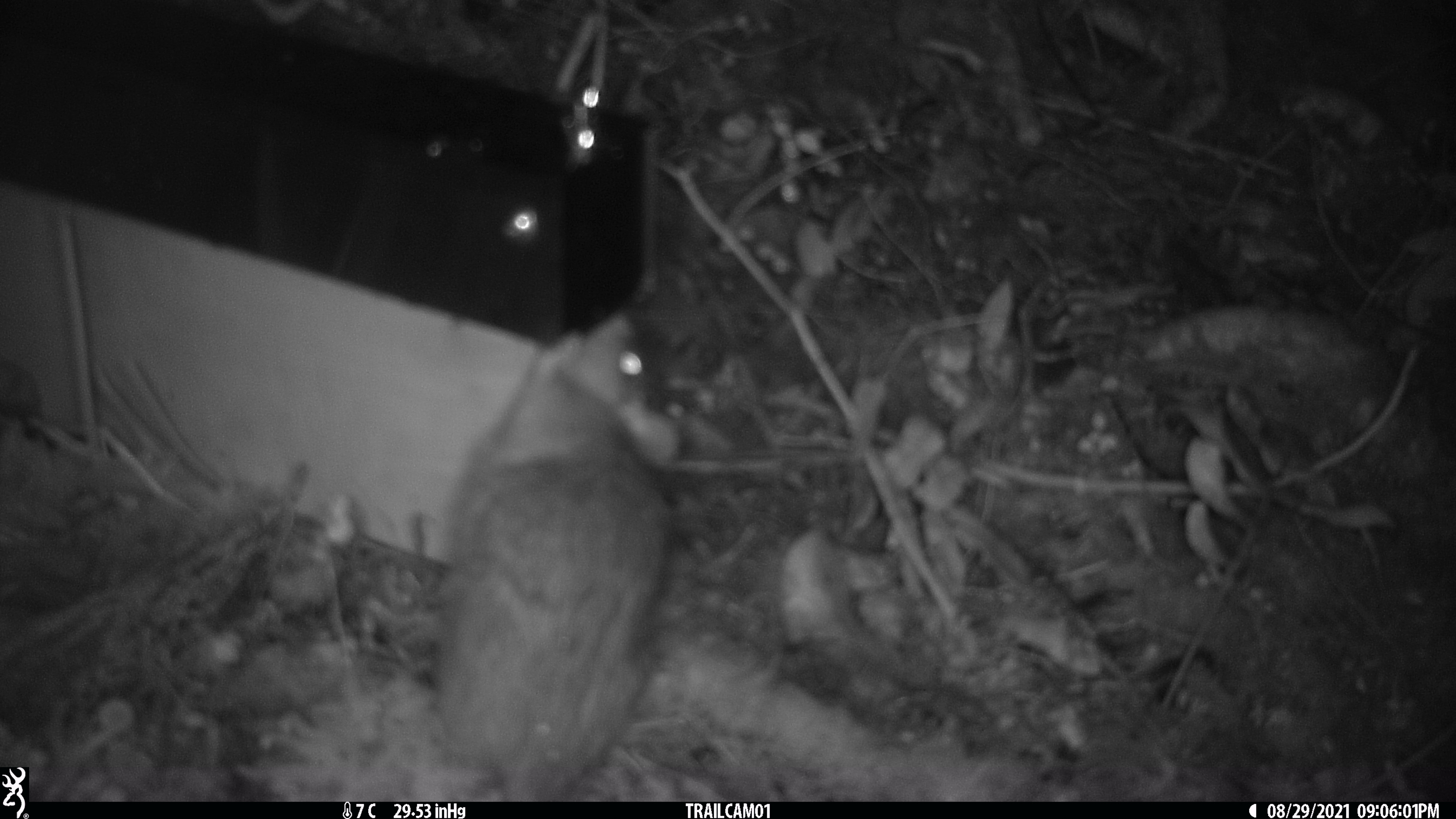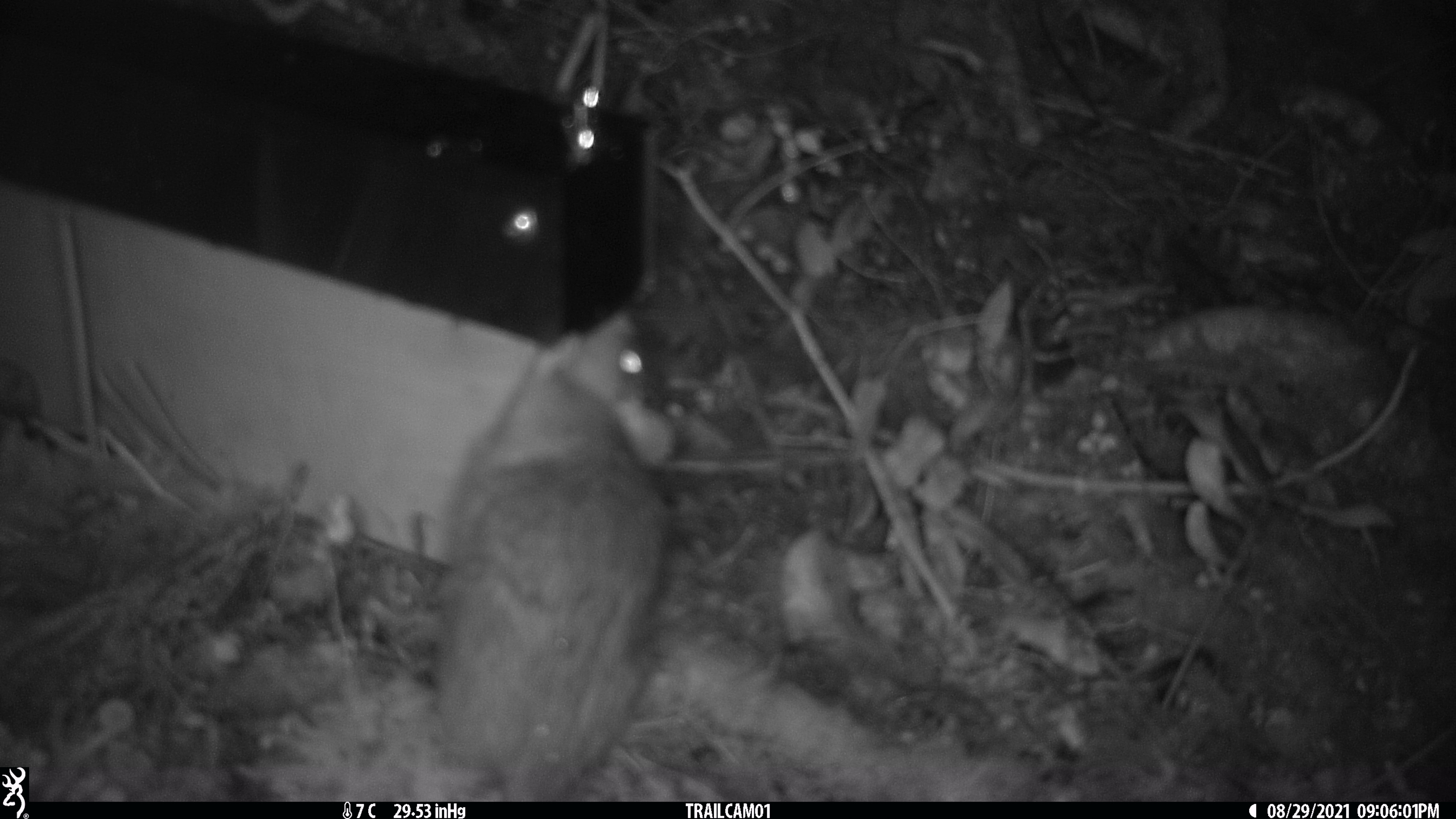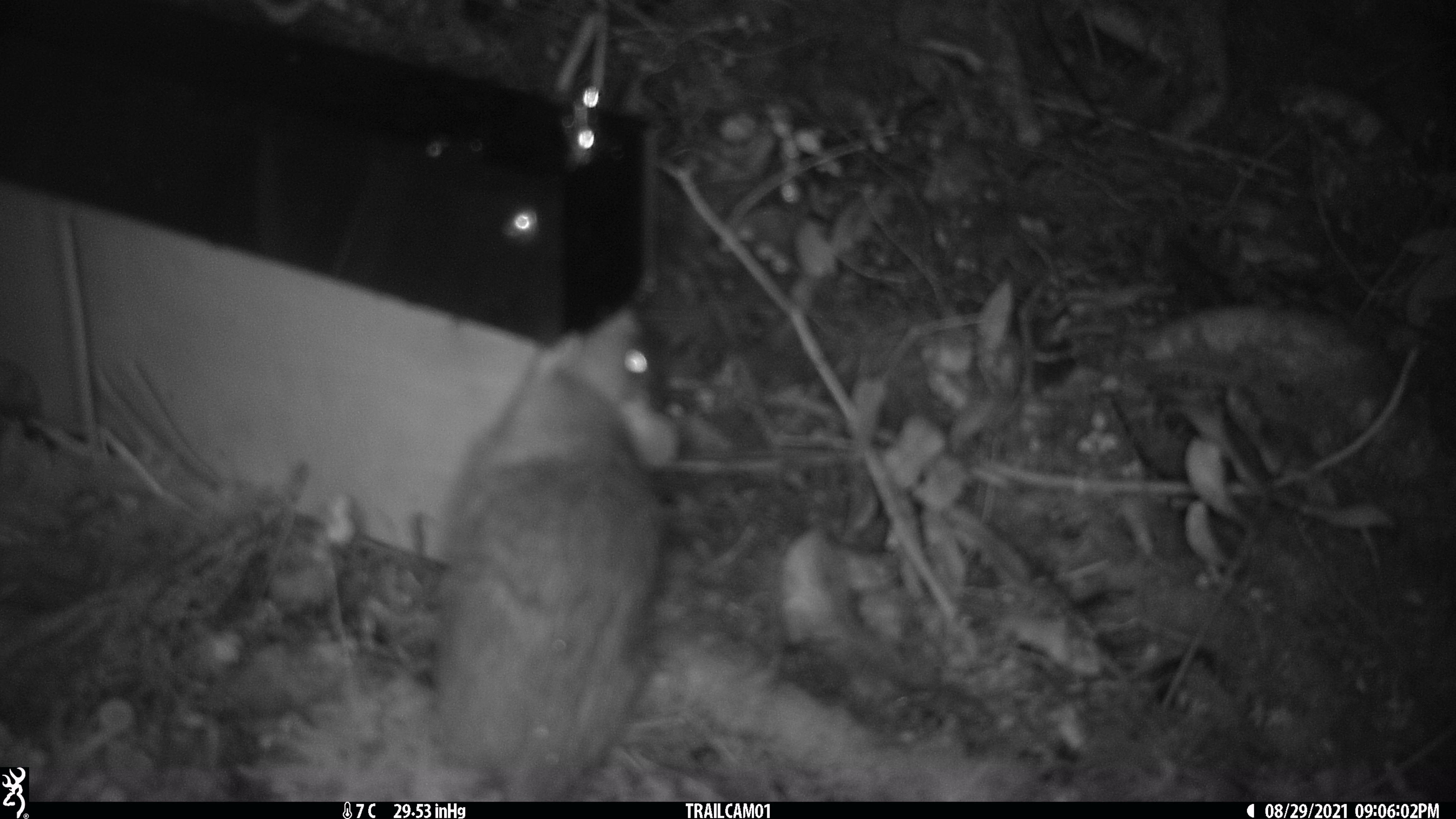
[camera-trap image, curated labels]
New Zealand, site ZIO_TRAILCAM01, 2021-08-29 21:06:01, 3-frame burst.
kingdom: Animalia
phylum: Chordata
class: Mammalia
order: Rodentia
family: Muridae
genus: Rattus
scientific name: Rattus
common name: rat